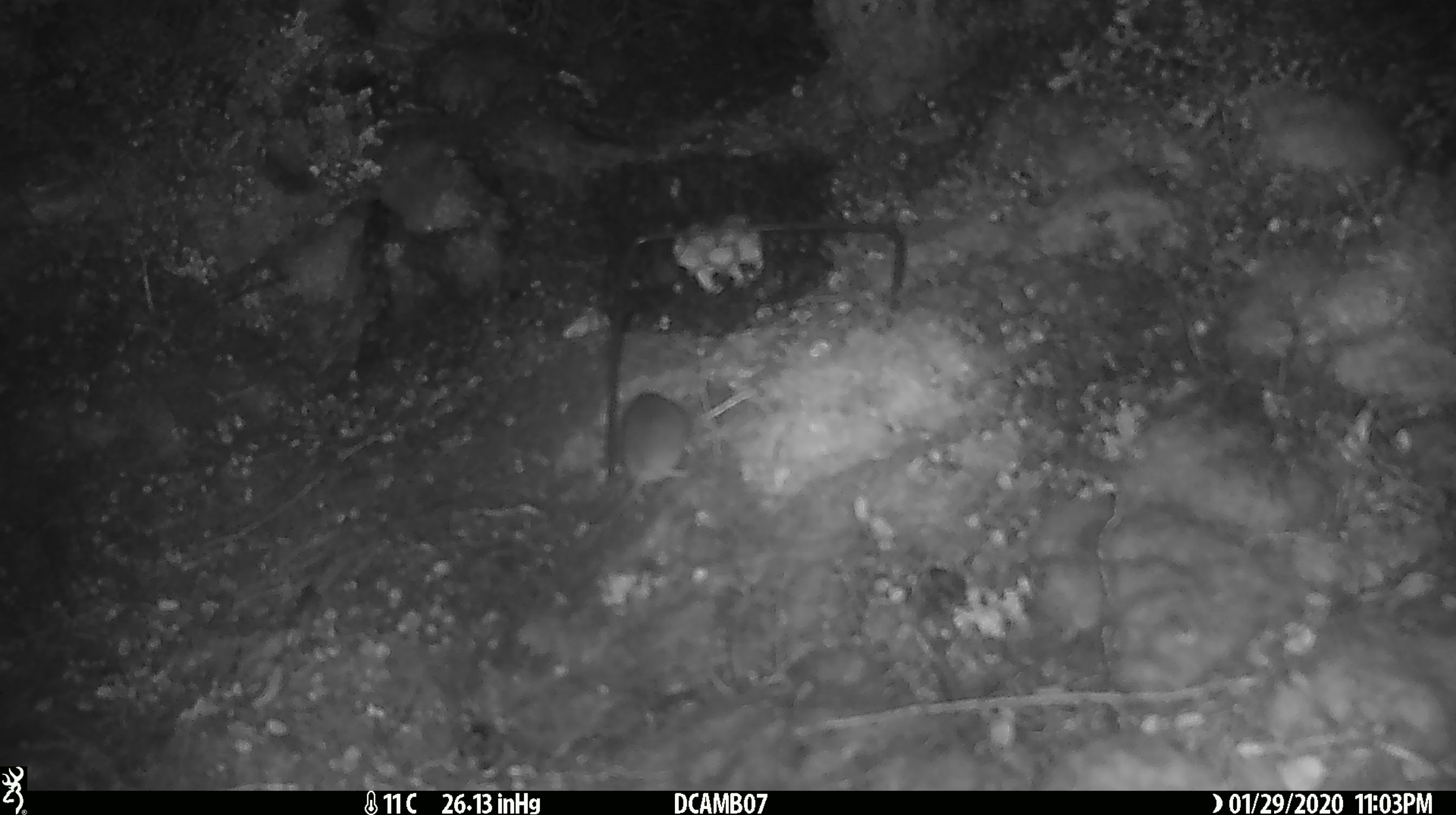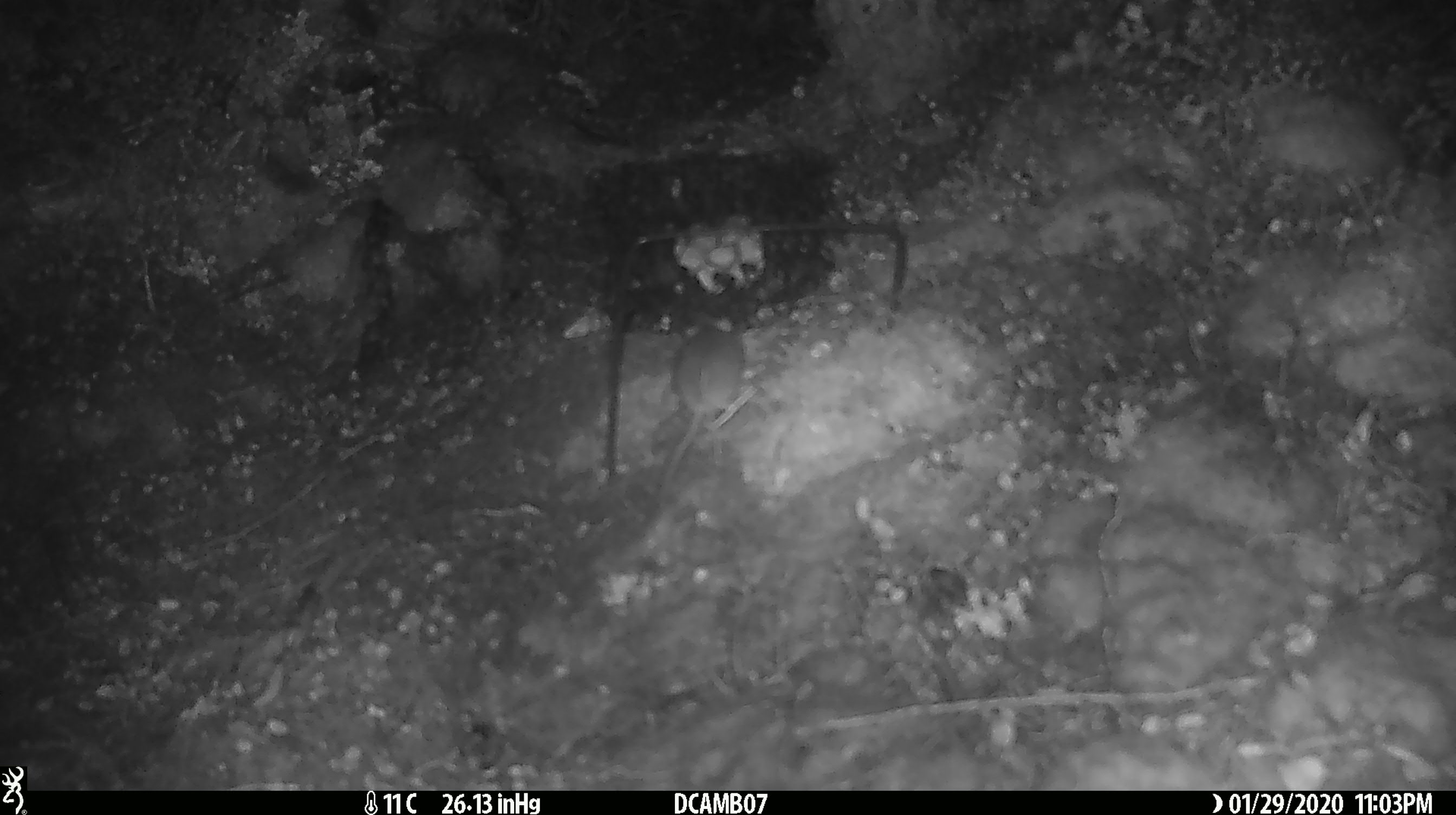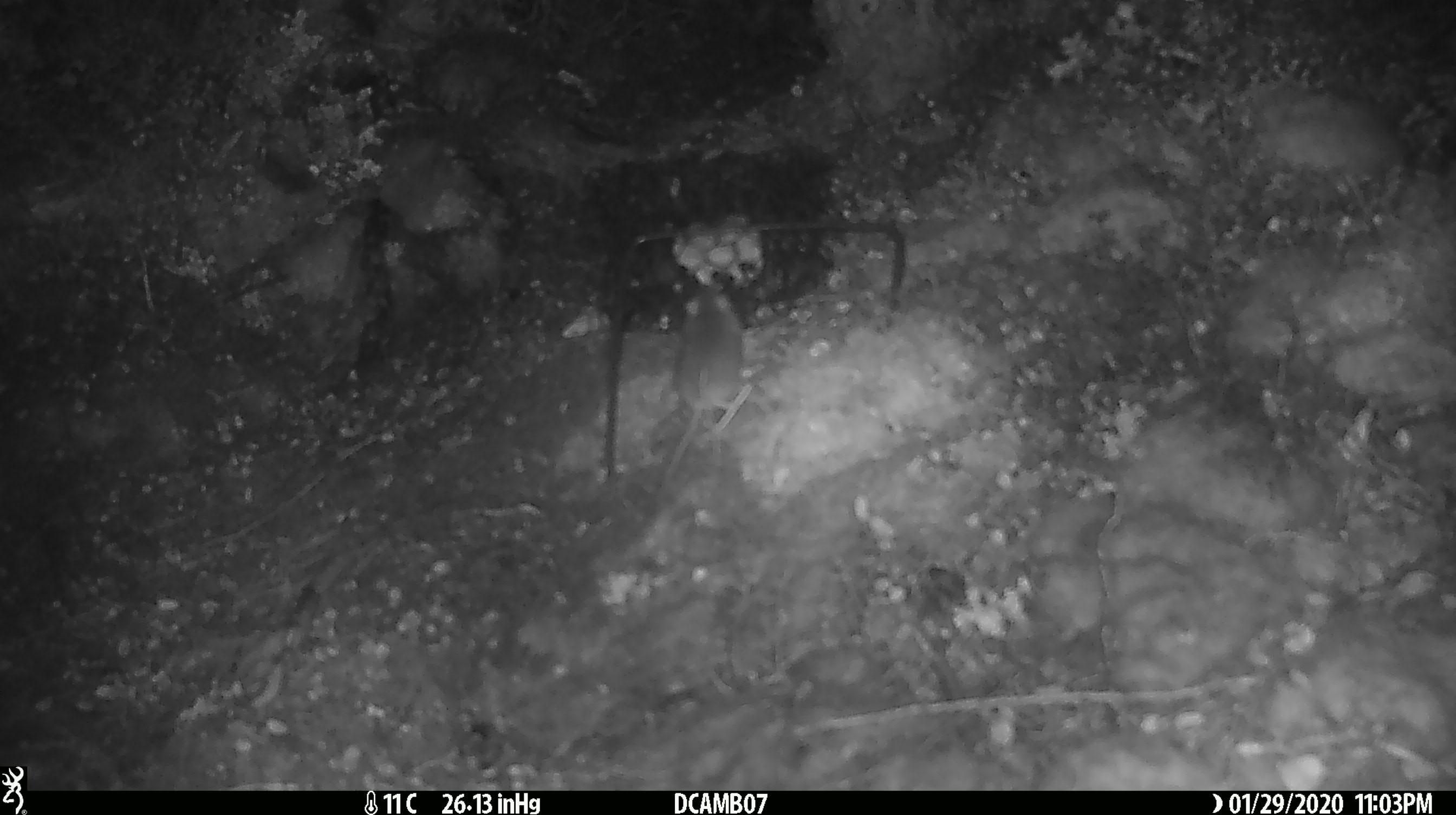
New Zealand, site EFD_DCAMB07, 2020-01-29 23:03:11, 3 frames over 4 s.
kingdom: Animalia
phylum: Chordata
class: Mammalia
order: Rodentia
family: Muridae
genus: Mus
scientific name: Mus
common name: mouse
Mouse (Mus).